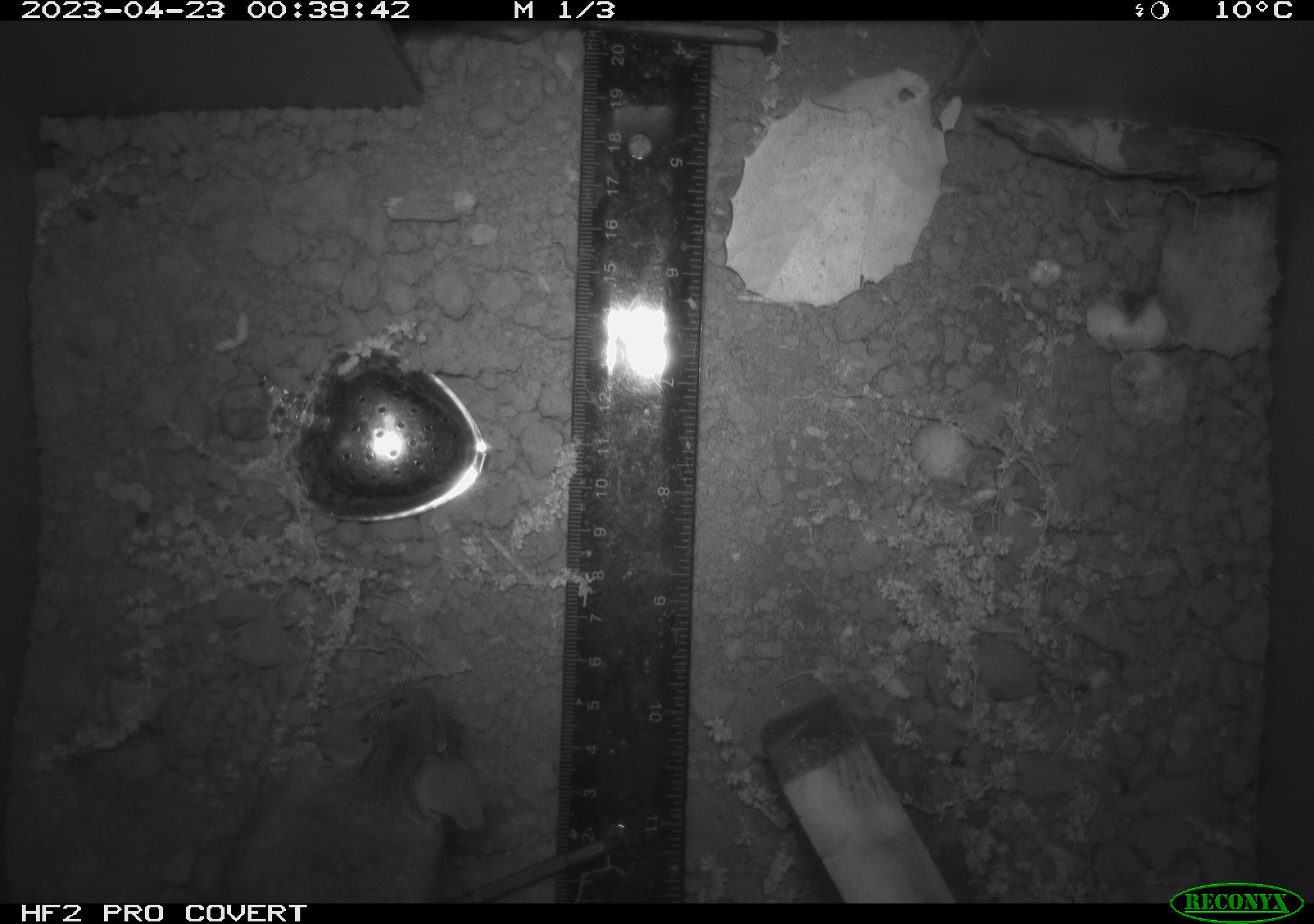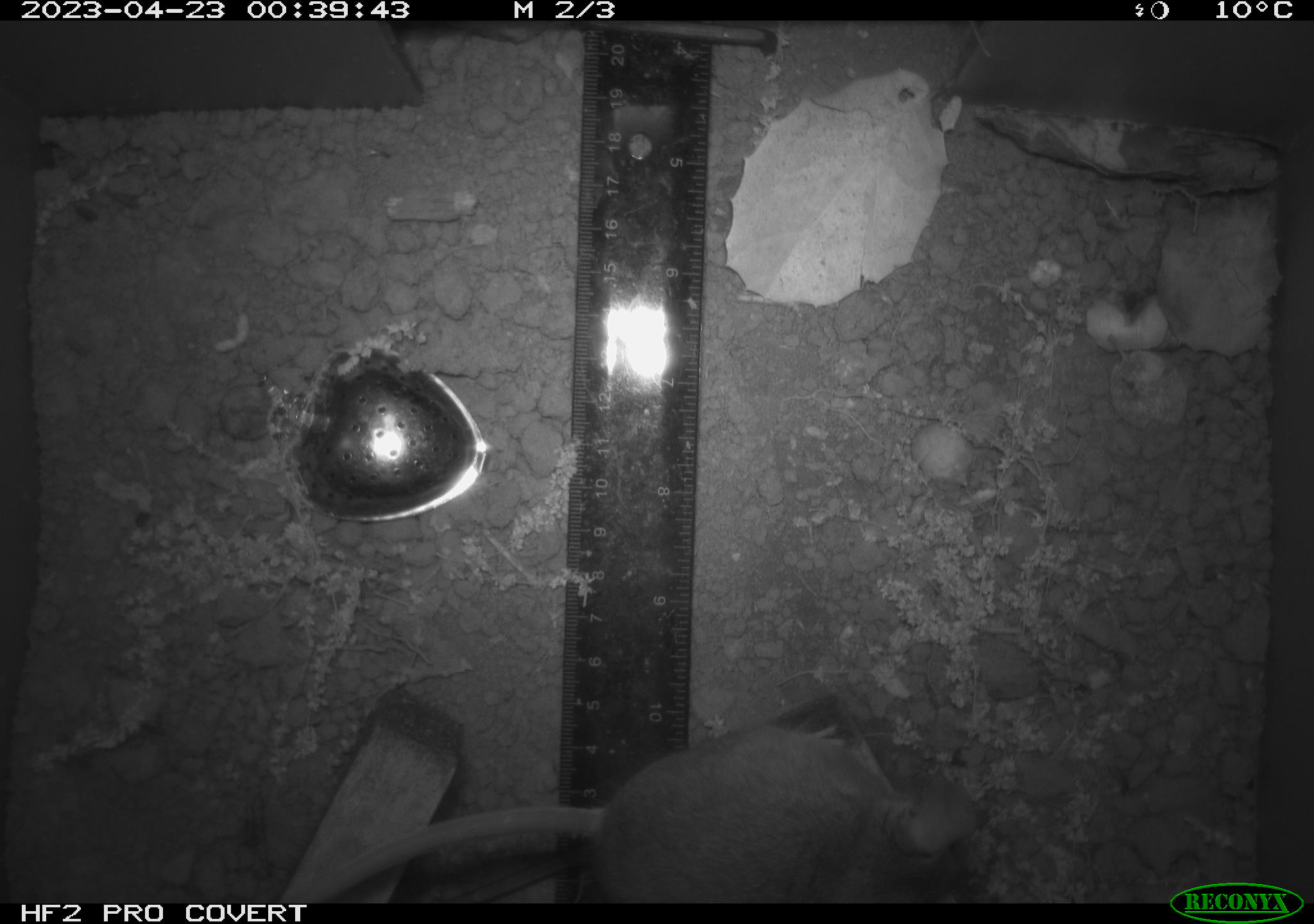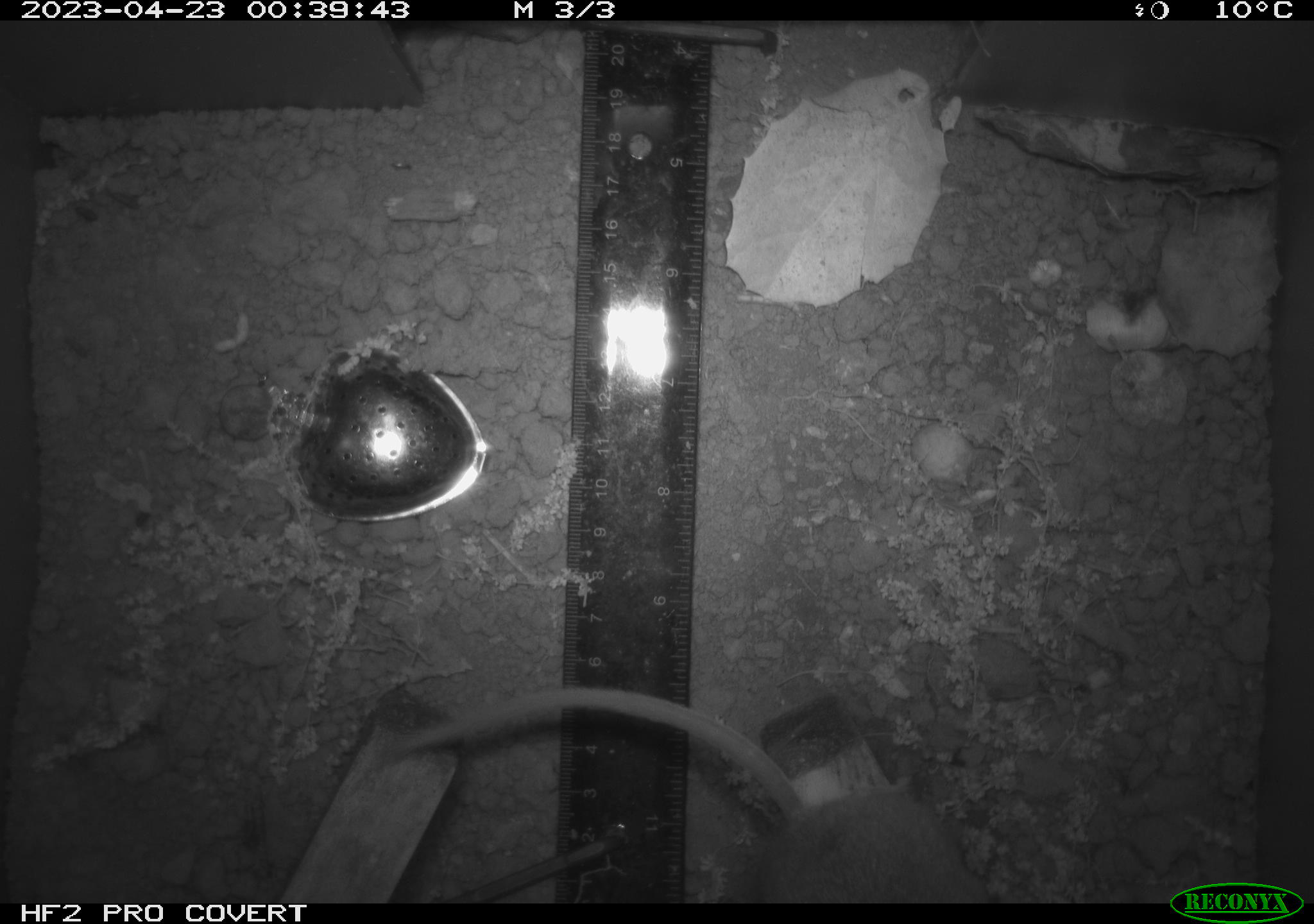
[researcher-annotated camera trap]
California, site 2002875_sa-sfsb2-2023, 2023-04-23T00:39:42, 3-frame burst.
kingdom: Animalia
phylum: Chordata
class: Mammalia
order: Rodentia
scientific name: Rodentia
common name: mouse species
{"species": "mouse species (Rodentia)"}